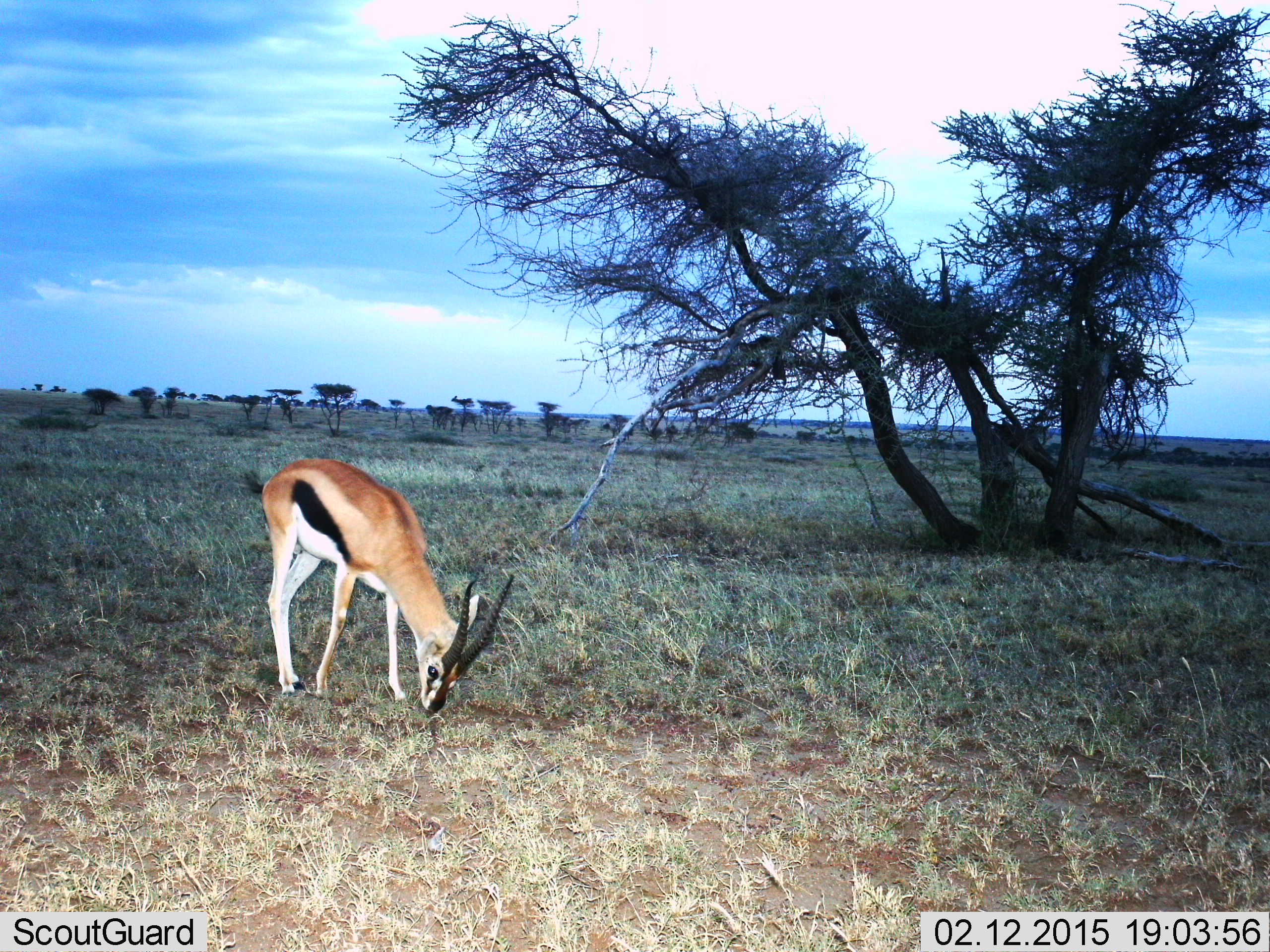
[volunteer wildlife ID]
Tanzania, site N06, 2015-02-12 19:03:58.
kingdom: Animalia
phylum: Chordata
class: Mammalia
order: Artiodactyla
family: Bovidae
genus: Eudorcas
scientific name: Eudorcas thomsonii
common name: thomson's gazelle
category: gazellethomsons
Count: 1.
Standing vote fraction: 10%.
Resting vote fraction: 0%.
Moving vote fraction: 0%.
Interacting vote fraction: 0%.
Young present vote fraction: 0%.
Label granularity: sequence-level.